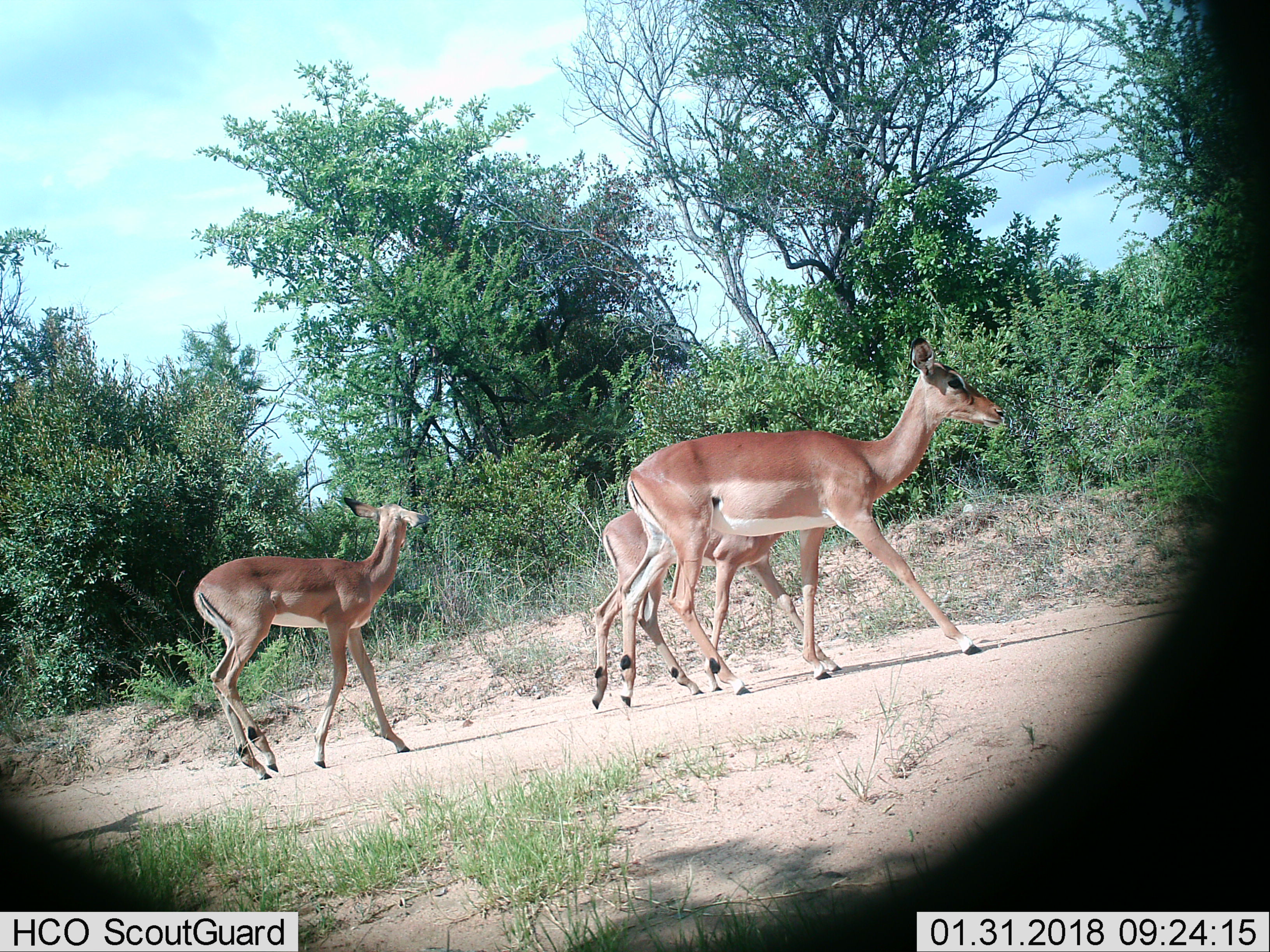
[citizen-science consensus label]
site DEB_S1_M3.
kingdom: Animalia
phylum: Chordata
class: Mammalia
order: Artiodactyla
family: Bovidae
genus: Aepyceros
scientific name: Aepyceros melampus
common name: impala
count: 3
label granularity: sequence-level